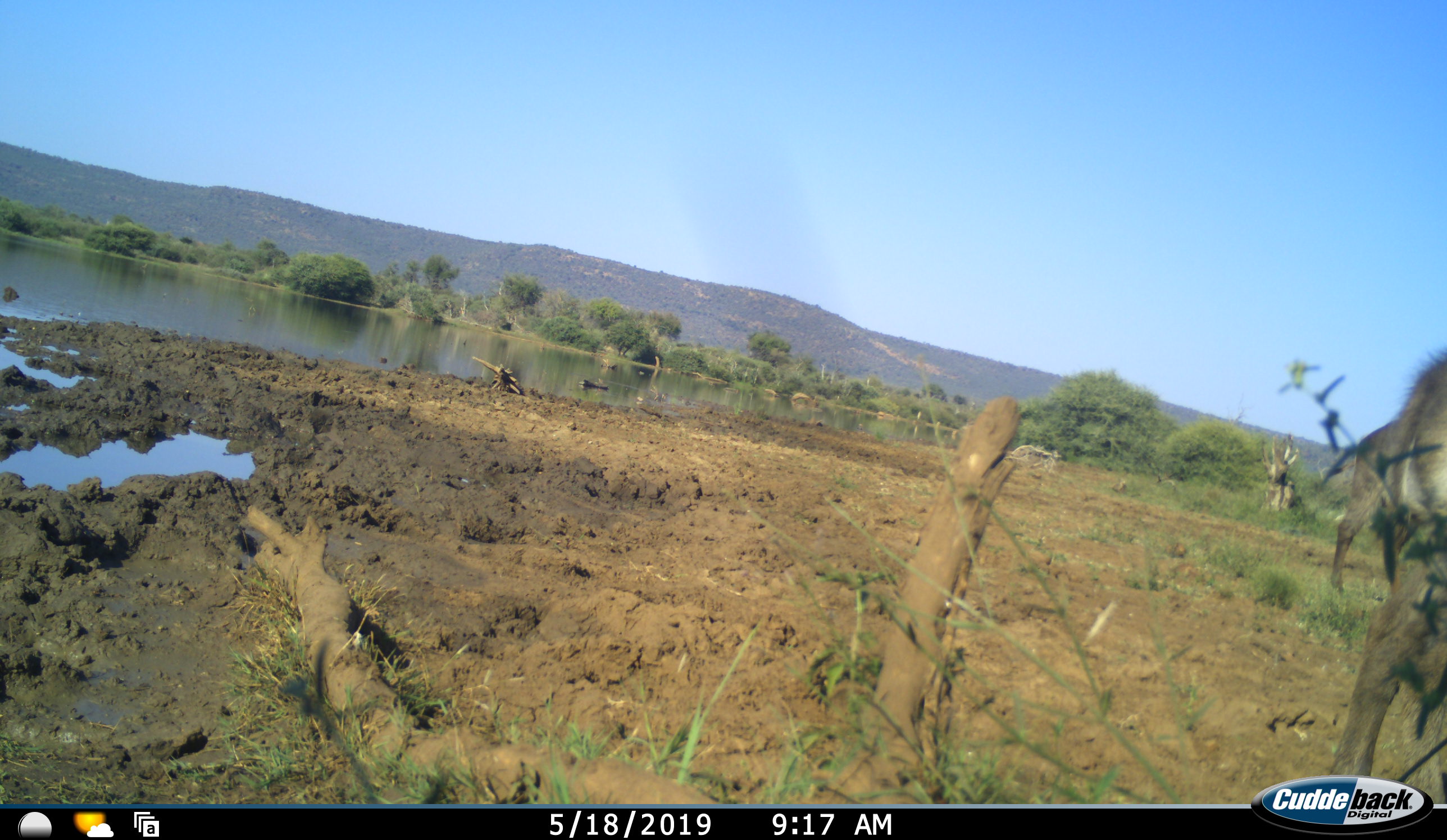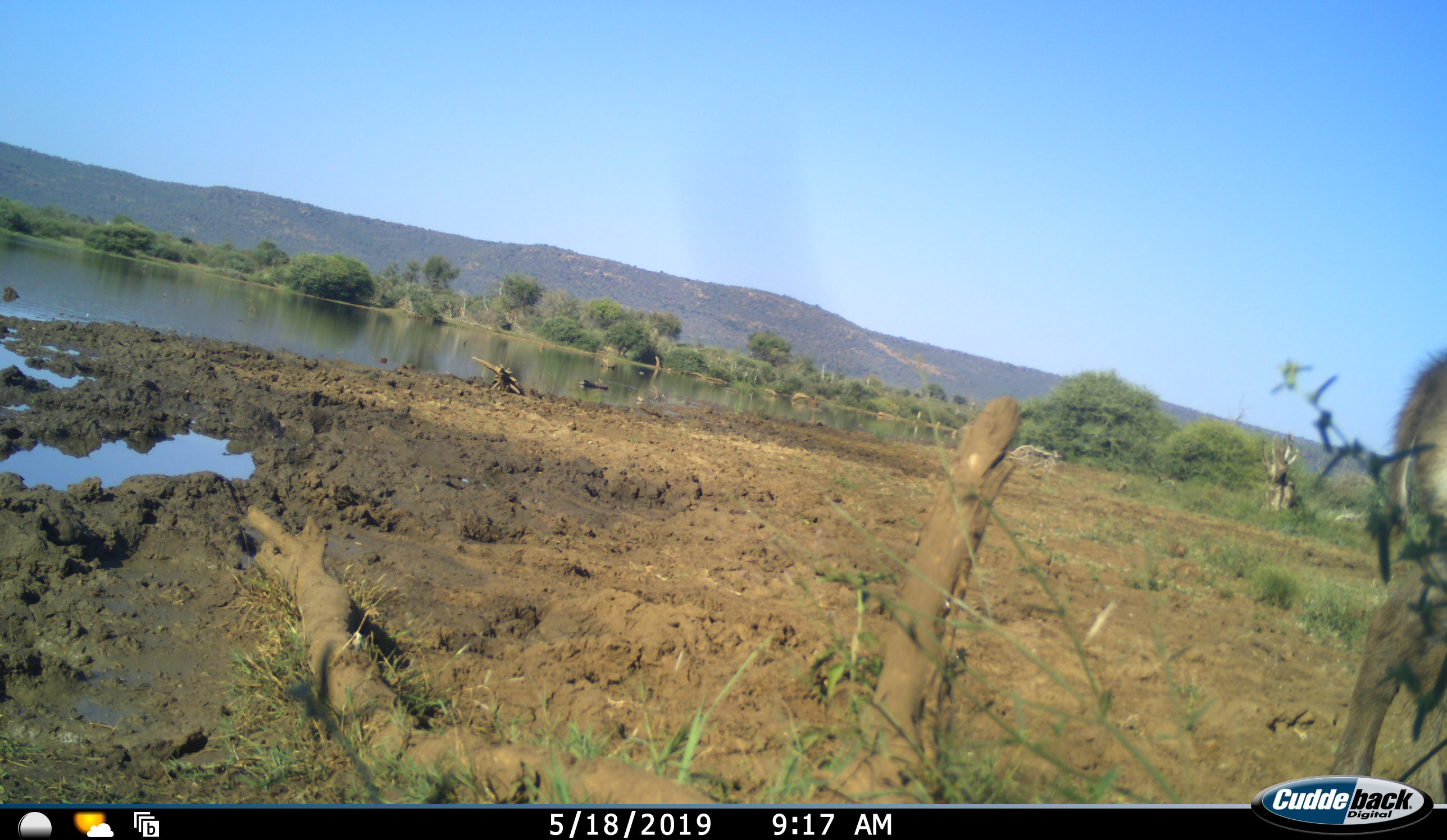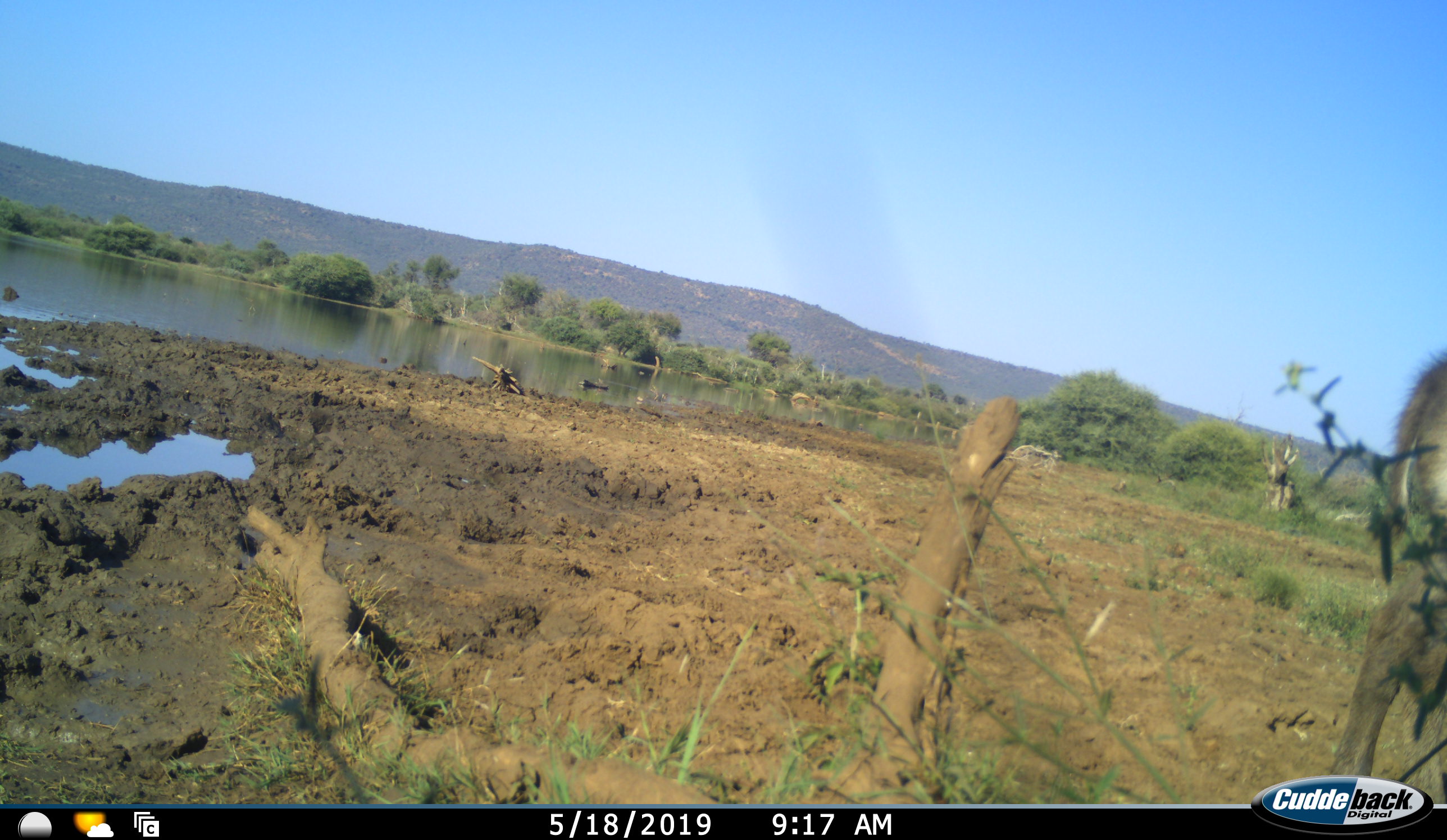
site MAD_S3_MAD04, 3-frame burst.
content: unidentified animal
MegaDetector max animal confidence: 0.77